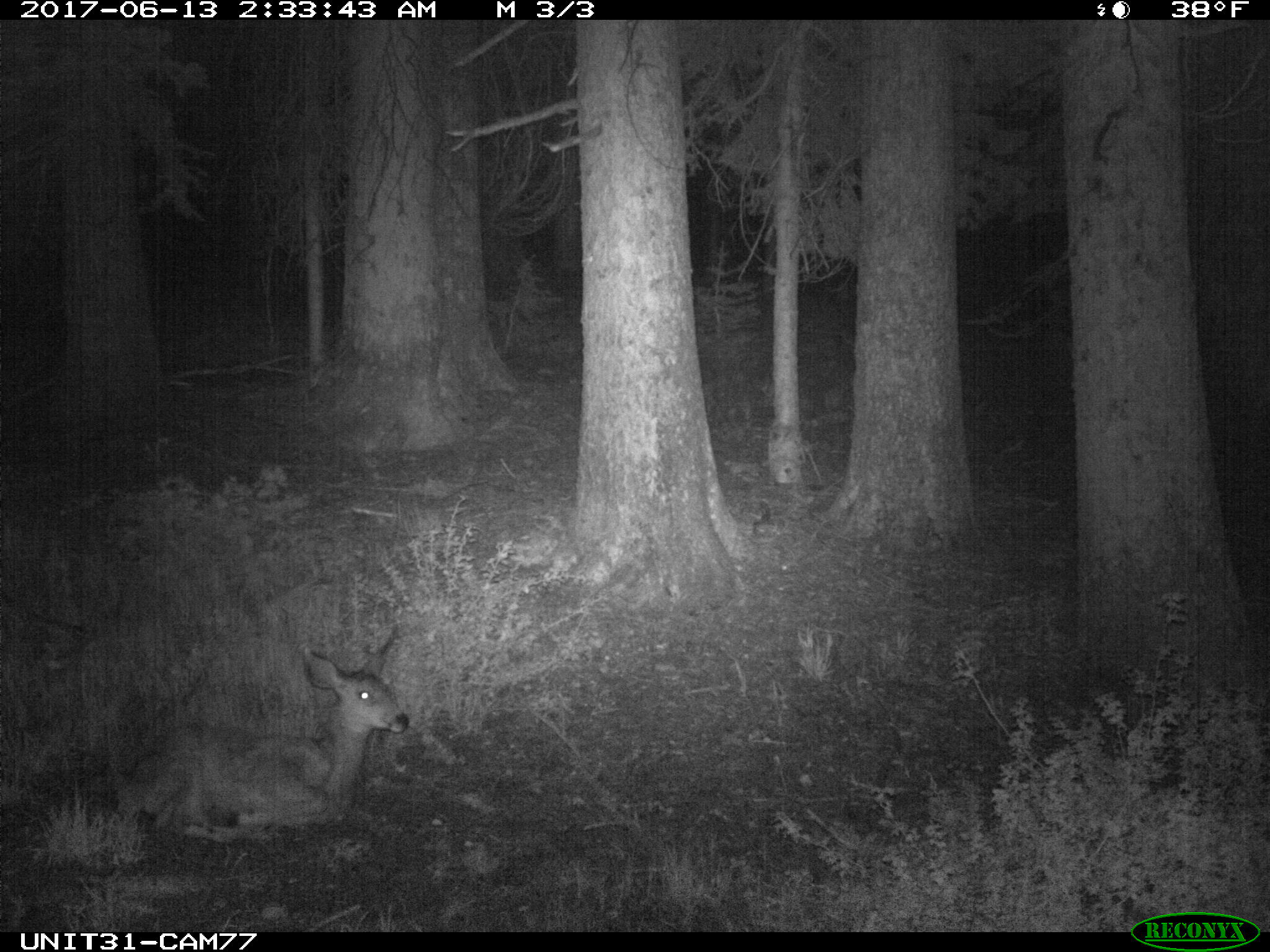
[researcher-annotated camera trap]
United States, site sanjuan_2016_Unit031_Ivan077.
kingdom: Animalia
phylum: Chordata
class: Mammalia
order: Artiodactyla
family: Cervidae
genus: Odocoileus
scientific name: Odocoileus hemionus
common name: mule deer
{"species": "Odocoileus hemionus (mule deer)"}